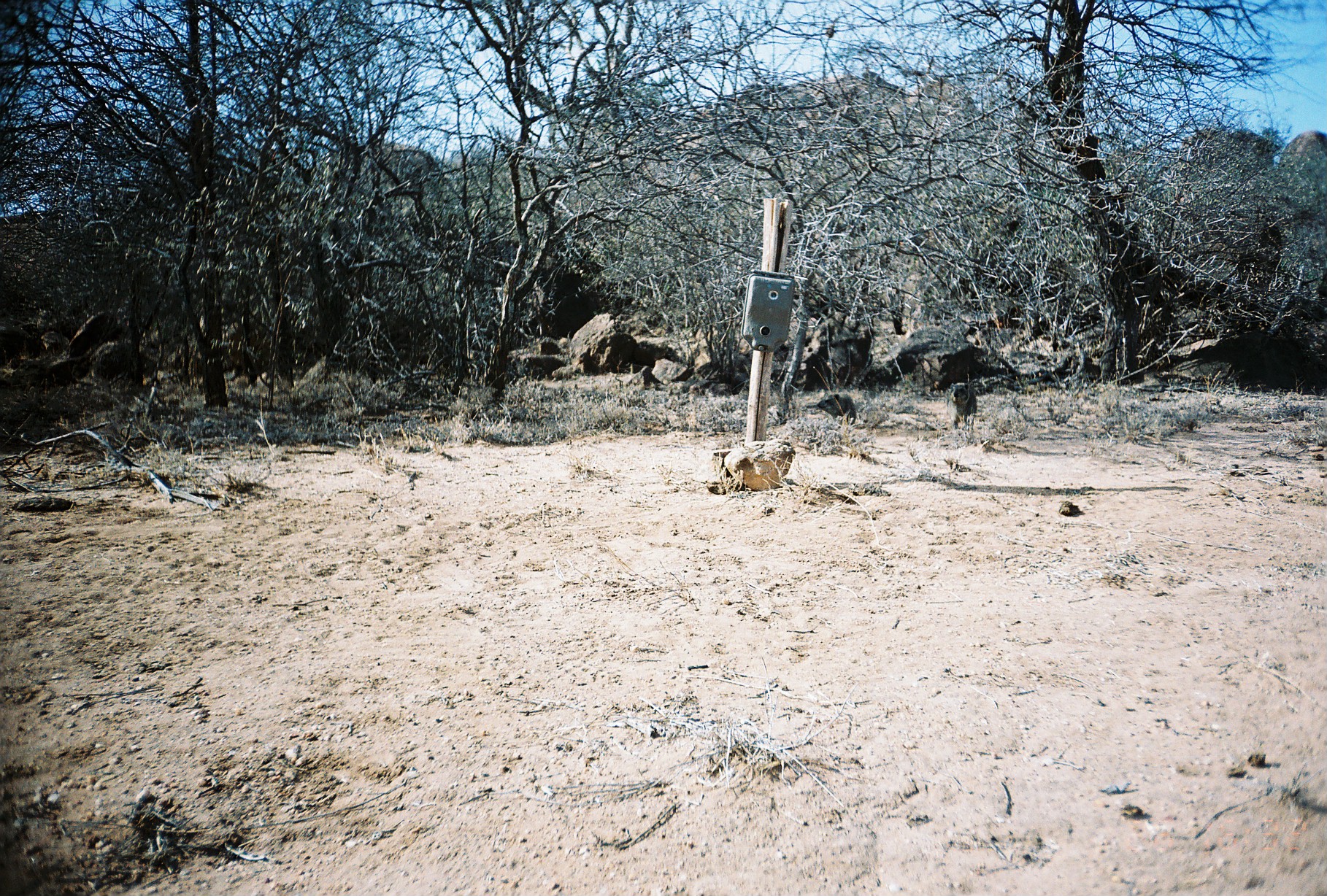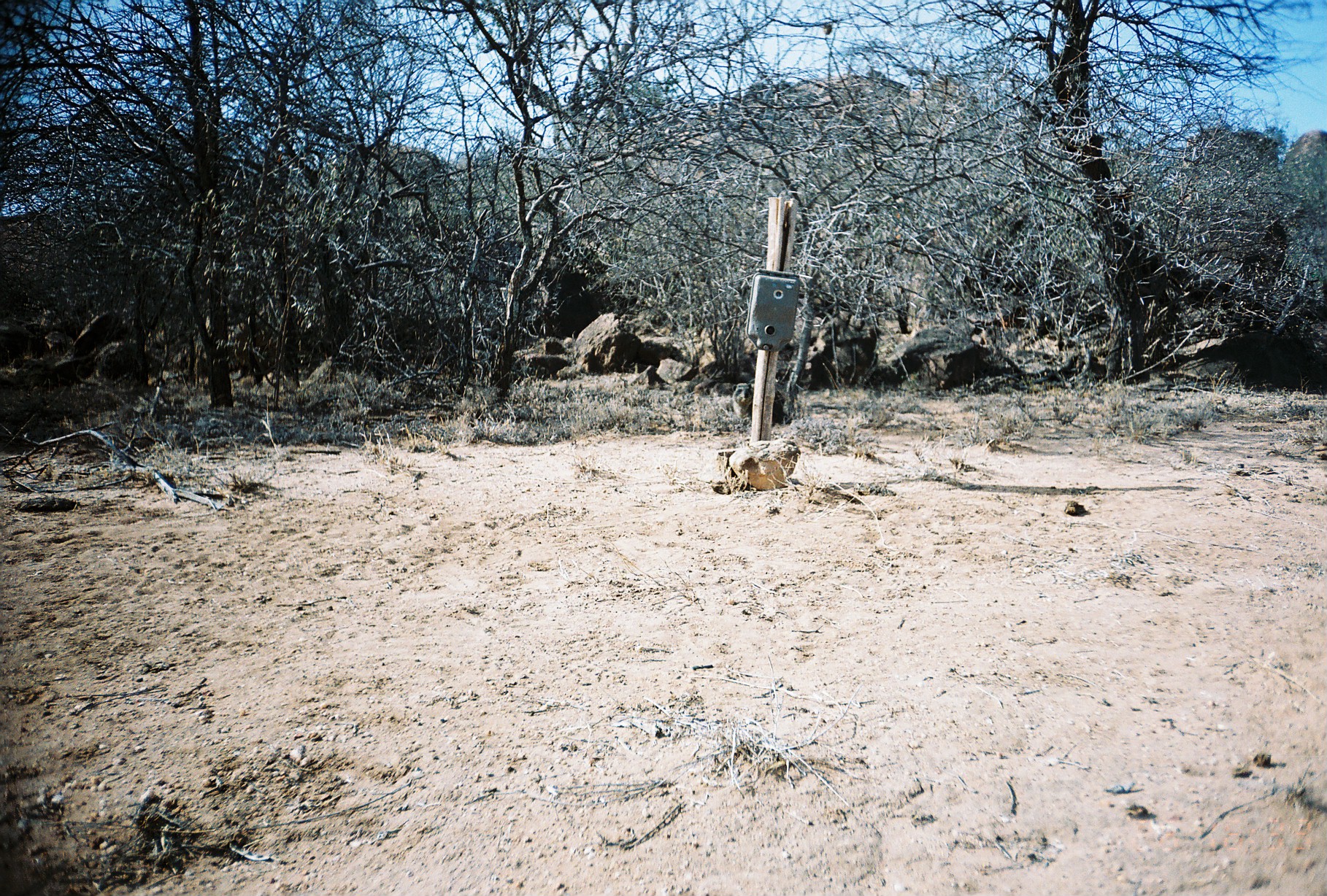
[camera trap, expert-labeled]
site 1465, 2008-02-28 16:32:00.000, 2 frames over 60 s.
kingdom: Animalia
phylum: Chordata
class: Mammalia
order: Hyracoidea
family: Procaviidae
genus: Procavia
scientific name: Procavia capensis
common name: rock hyrax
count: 2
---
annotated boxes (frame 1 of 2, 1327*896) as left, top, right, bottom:
procavia capensis: 815, 392, 856, 425; 949, 382, 976, 432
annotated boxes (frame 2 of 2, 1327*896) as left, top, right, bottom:
procavia capensis: 731, 378, 786, 427